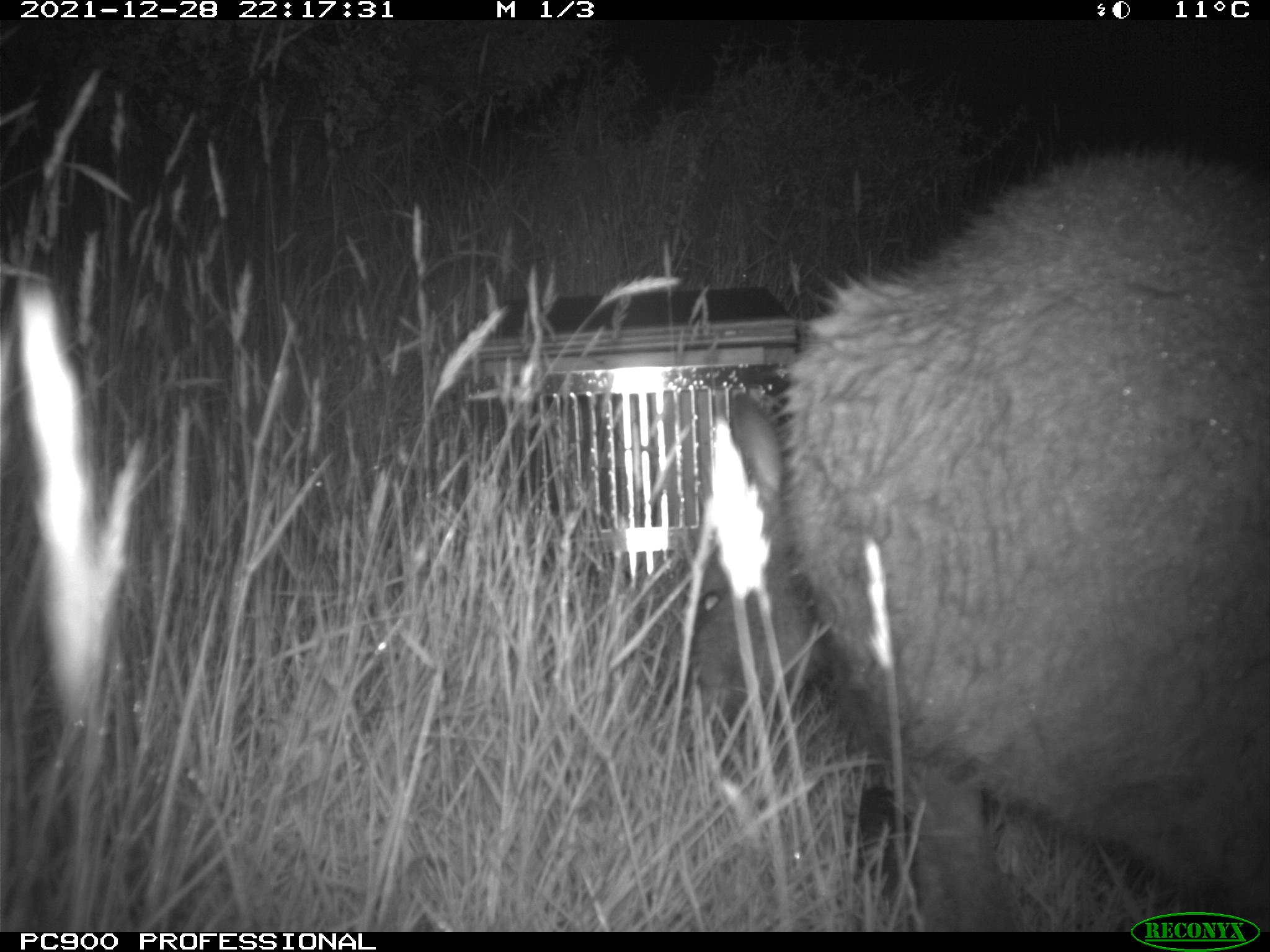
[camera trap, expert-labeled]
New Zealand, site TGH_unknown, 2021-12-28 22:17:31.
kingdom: Animalia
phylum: Chordata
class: Mammalia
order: Diprotodontia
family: Macropodidae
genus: Notamacropus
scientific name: Notamacropus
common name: wallaby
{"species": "wallaby (Notamacropus)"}